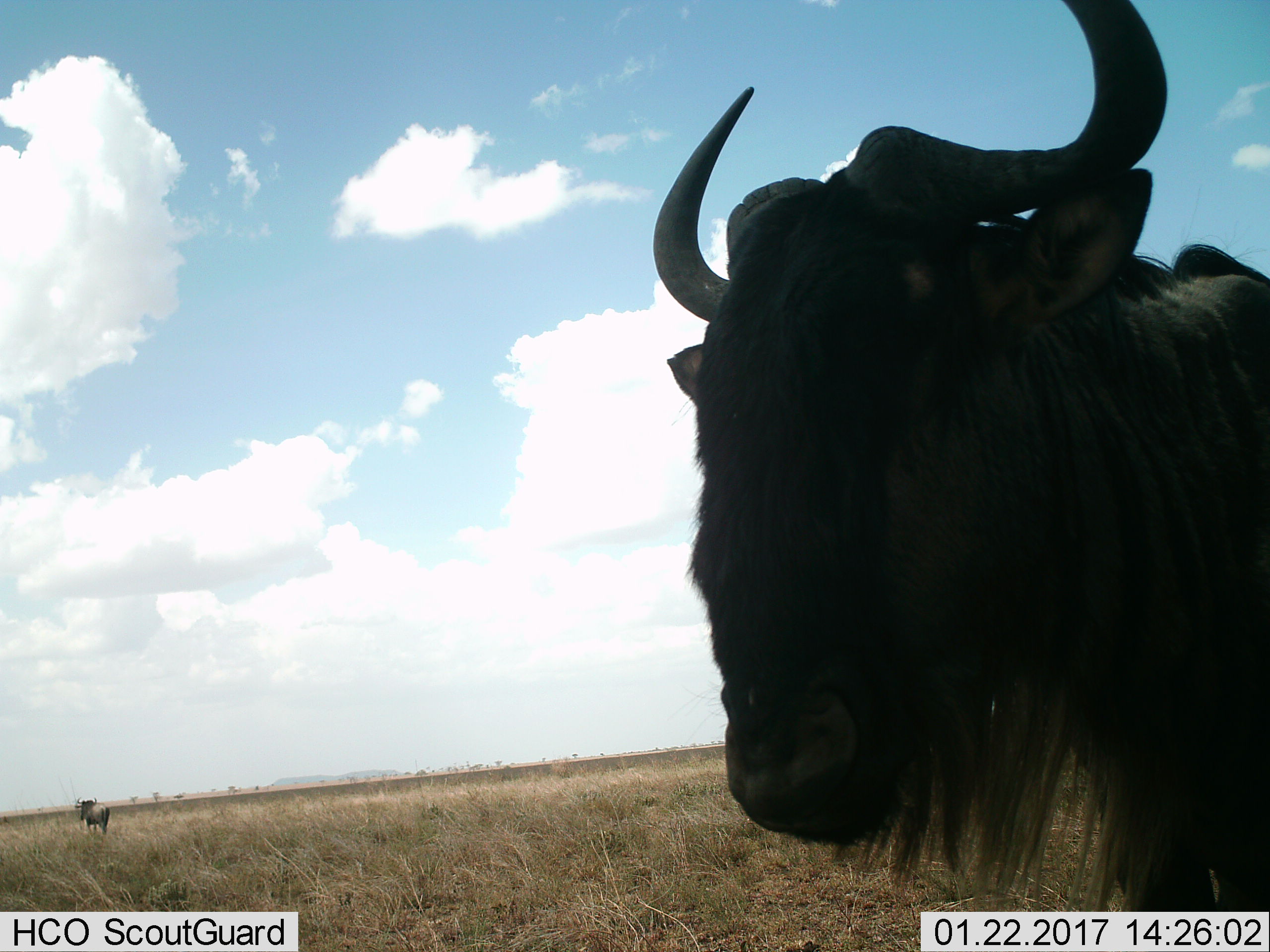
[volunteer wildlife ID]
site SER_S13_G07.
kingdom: Animalia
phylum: Chordata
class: Mammalia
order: Artiodactyla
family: Bovidae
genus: Connochaetes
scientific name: Connochaetes taurinus taurinus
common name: blue wildebeest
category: wildebeestblue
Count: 2.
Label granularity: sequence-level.